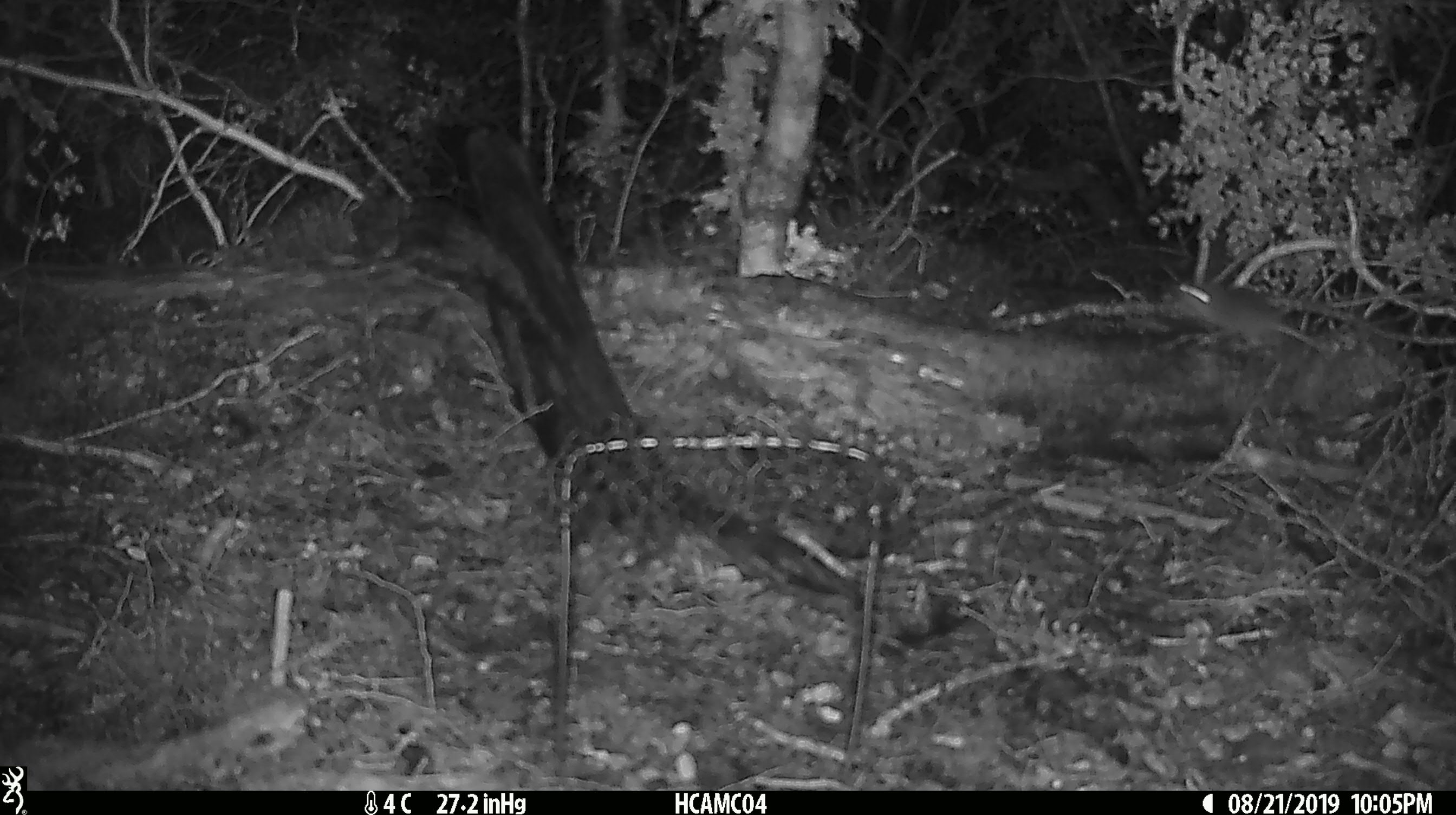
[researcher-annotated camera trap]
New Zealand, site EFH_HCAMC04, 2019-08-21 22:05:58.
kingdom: Animalia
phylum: Chordata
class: Mammalia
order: Rodentia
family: Muridae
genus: Mus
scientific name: Mus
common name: mouse